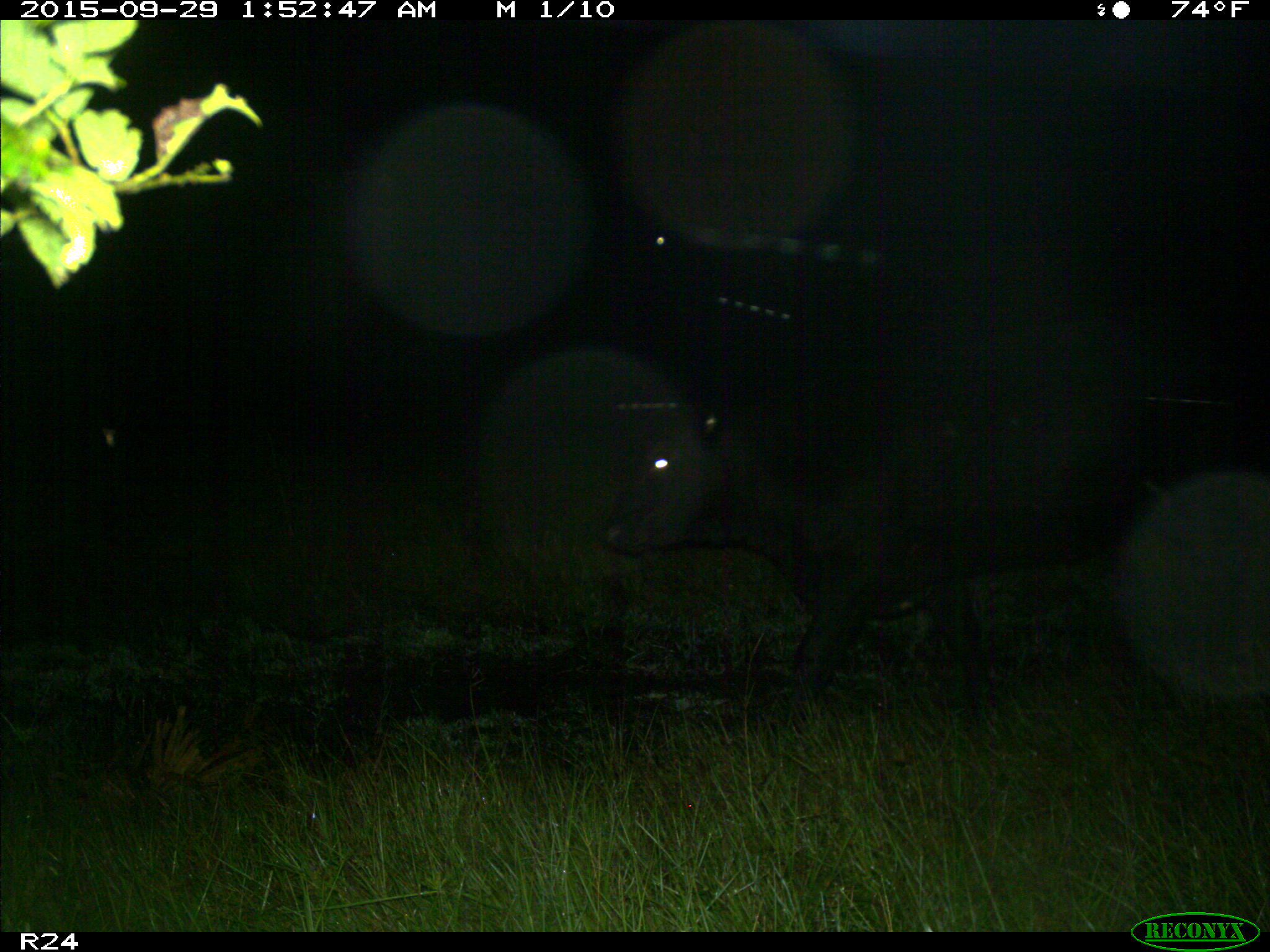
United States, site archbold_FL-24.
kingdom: Animalia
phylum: Chordata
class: Mammalia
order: Artiodactyla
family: Bovidae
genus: Bos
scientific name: Bos taurus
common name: domestic cow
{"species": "Bos taurus (domestic cow)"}